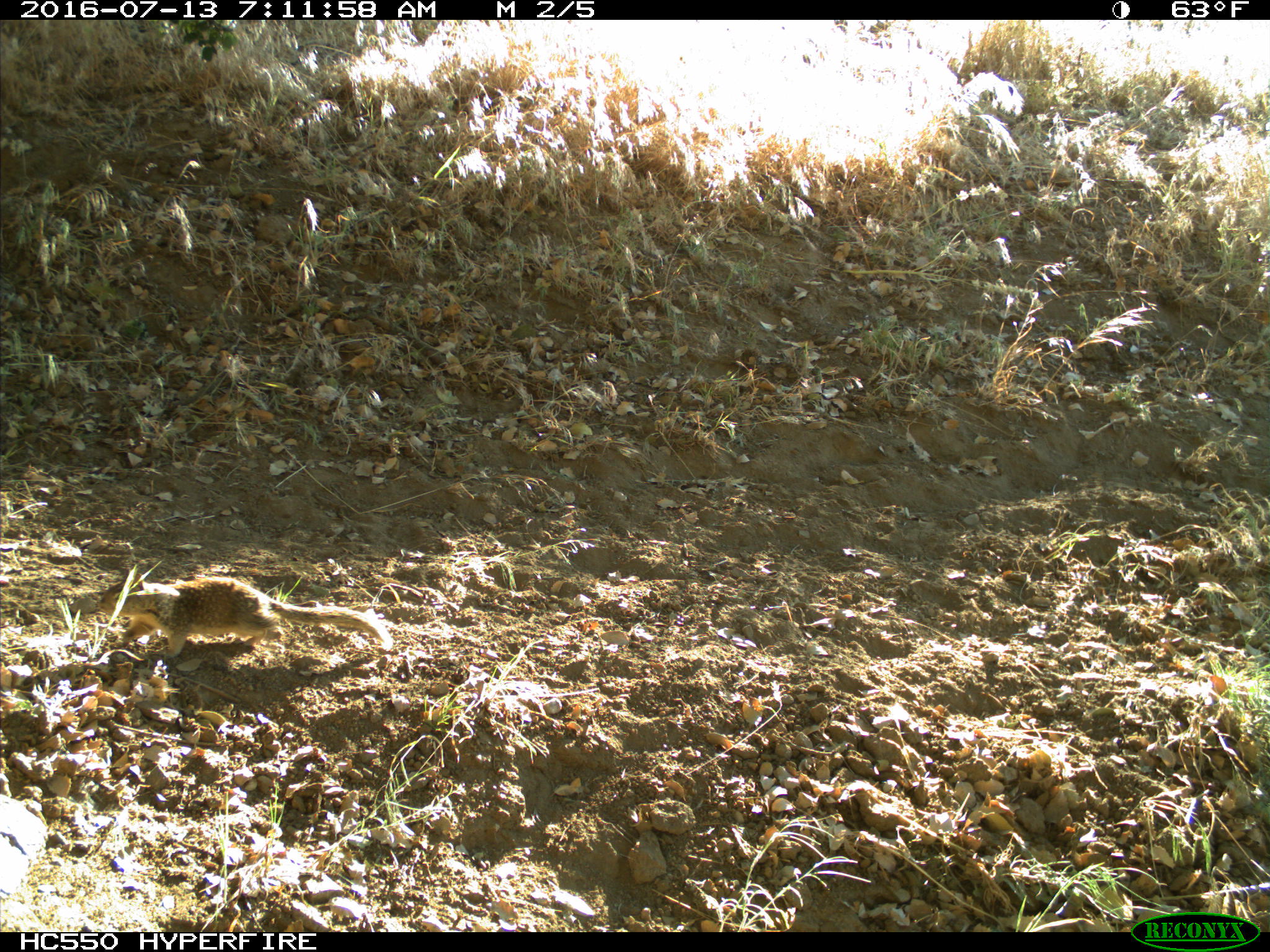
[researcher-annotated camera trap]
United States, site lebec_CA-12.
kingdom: Animalia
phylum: Chordata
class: Mammalia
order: Rodentia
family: Sciuridae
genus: Otospermophilus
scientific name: Otospermophilus beecheyi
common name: california ground squirrel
Otospermophilus beecheyi (california ground squirrel).